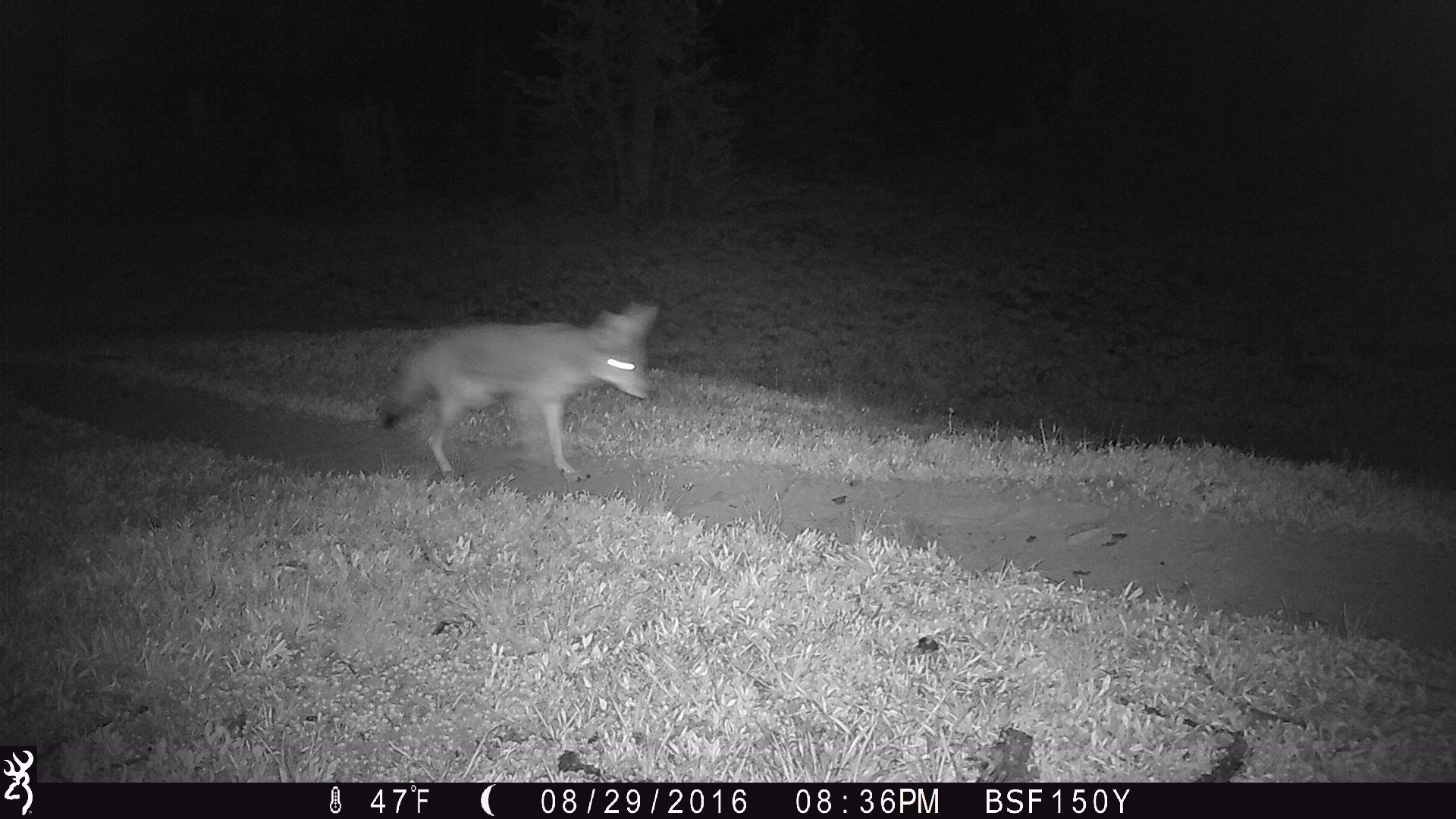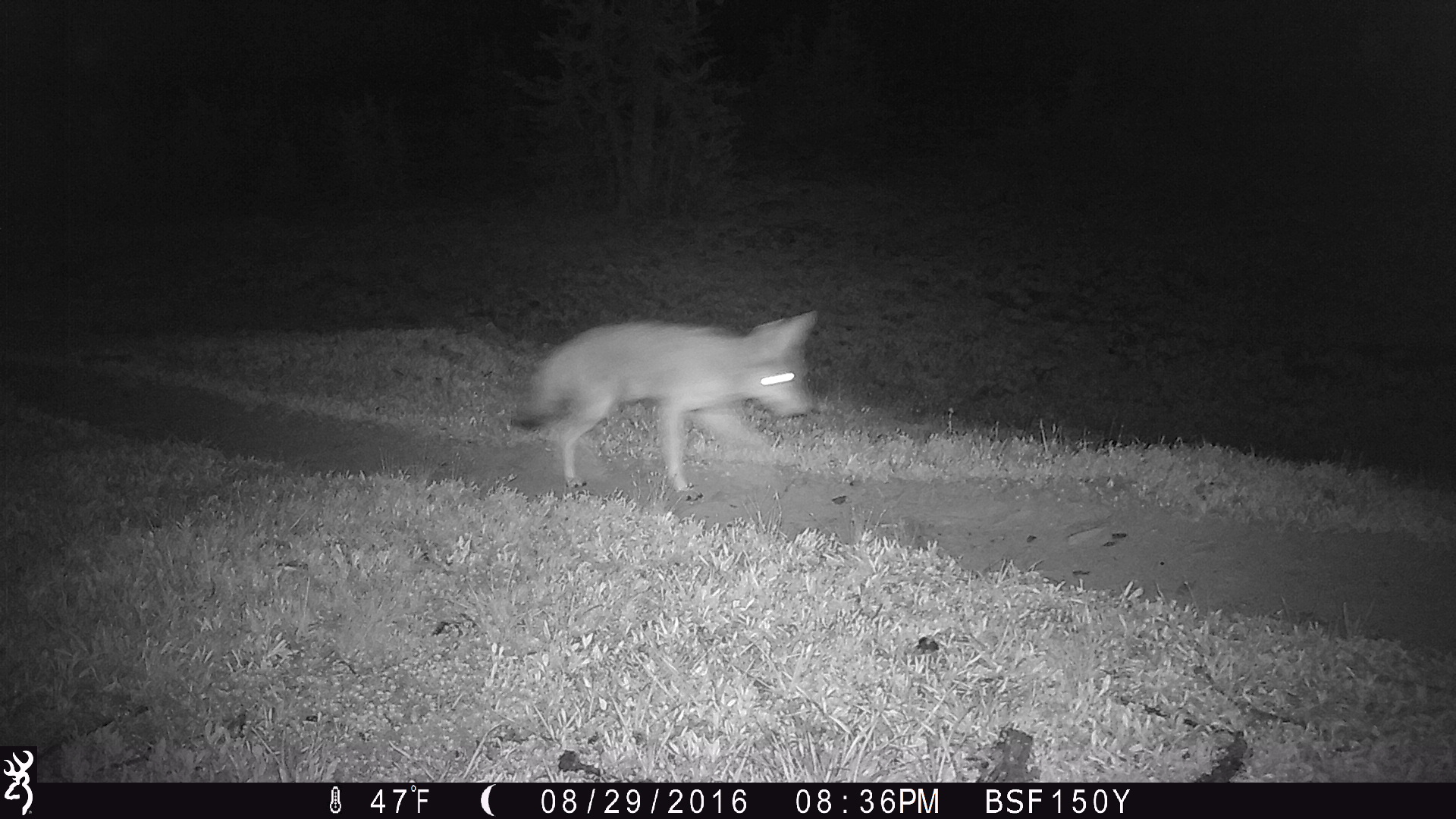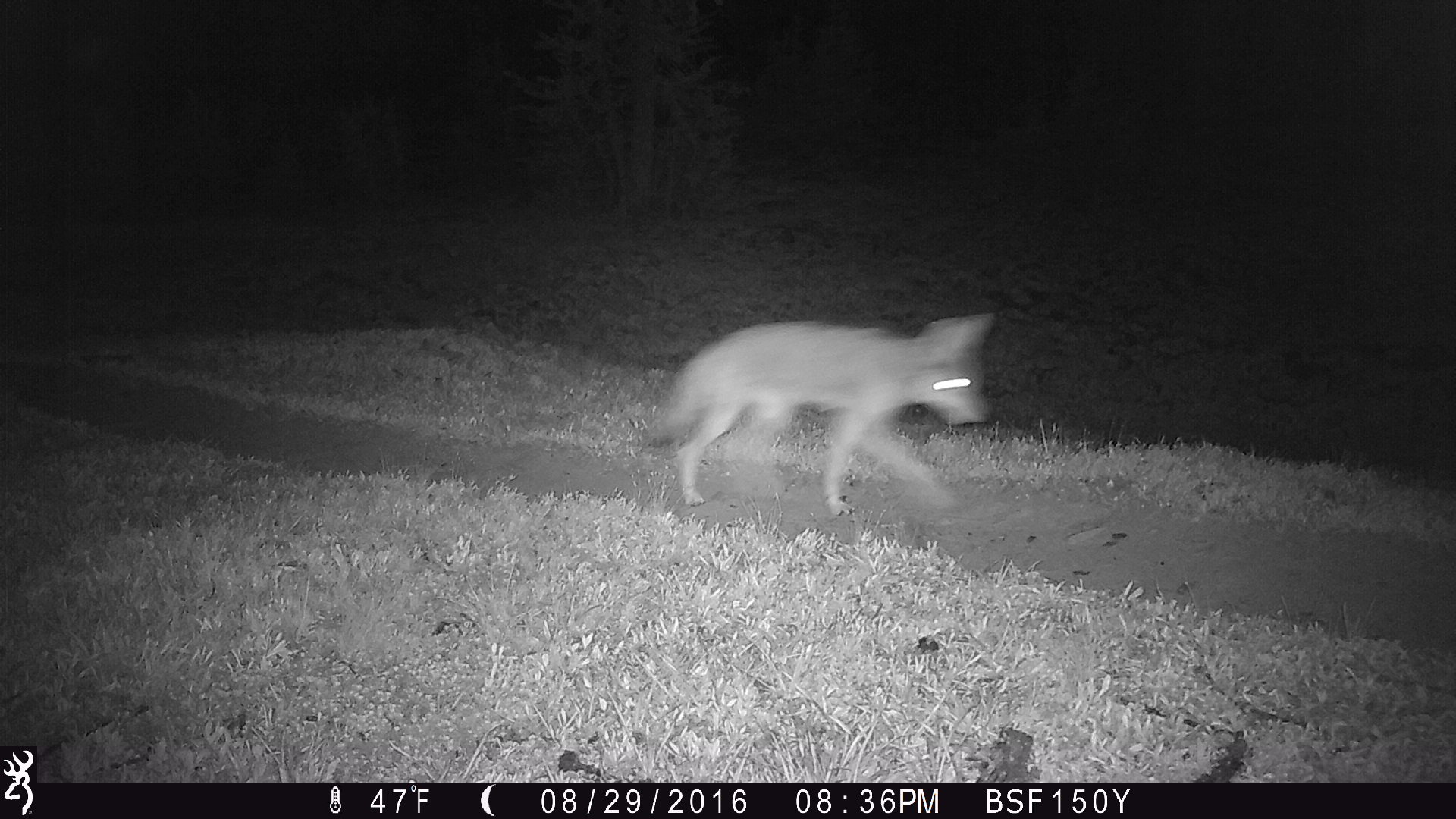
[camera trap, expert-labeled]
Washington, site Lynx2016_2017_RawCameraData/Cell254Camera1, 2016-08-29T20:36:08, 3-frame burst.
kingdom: Animalia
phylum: Chordata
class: Mammalia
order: Carnivora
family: Canidae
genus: Canis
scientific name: Canis latrans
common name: coyote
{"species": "Canis latrans (coyote)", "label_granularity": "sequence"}